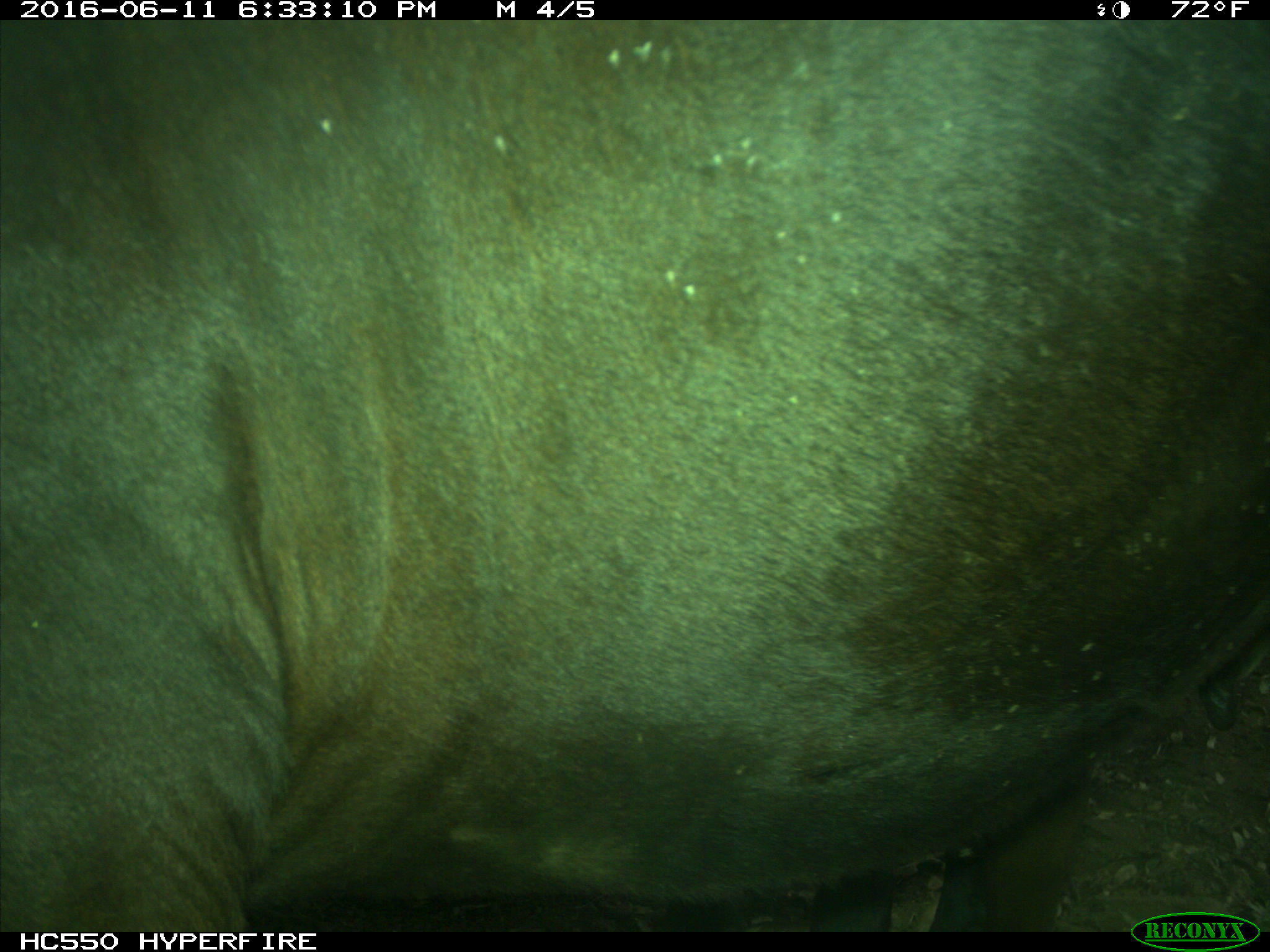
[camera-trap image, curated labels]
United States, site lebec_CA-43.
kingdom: Animalia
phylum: Chordata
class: Mammalia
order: Artiodactyla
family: Bovidae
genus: Bos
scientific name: Bos taurus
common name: domestic cow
Bos taurus (domestic cow).